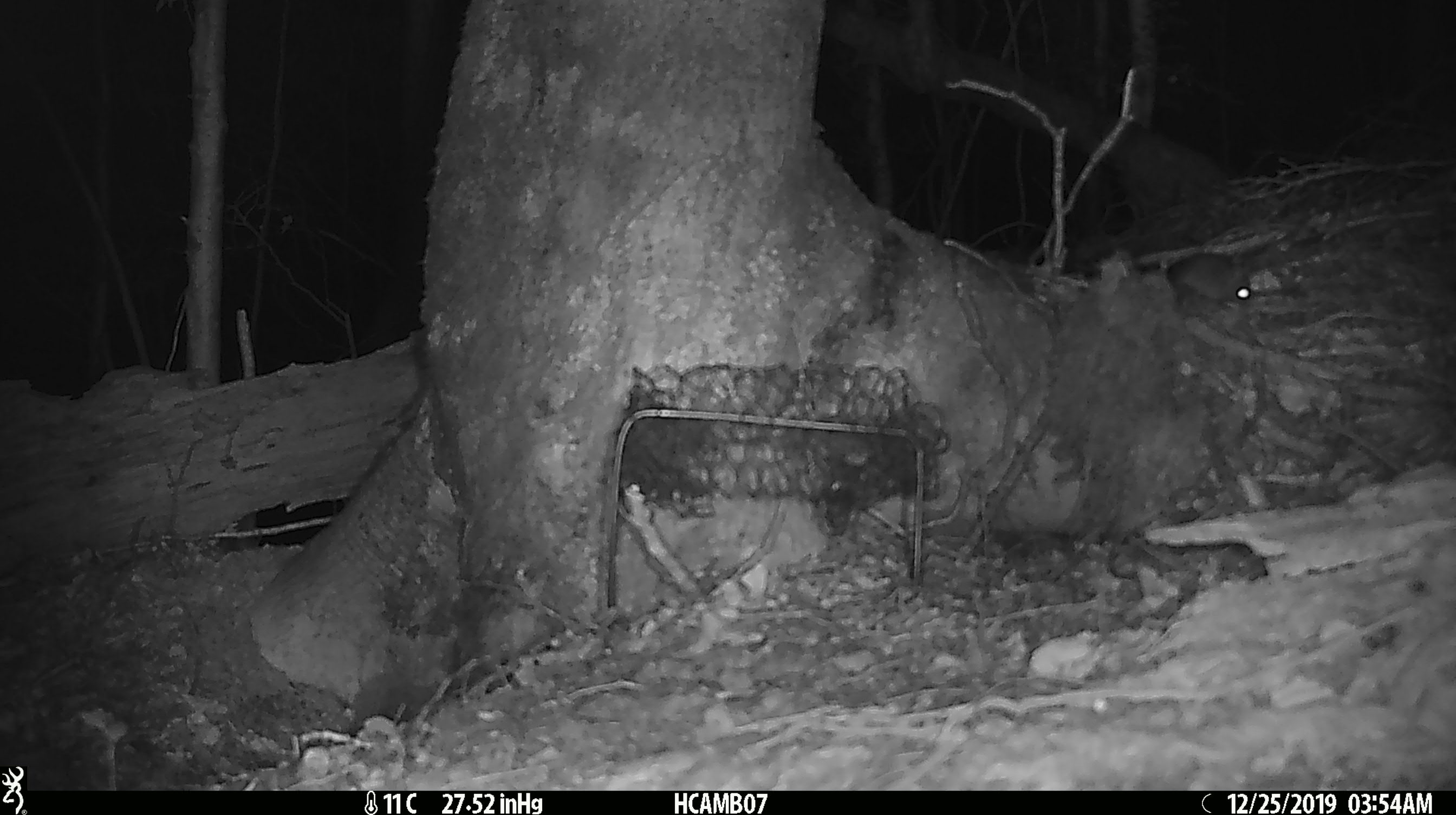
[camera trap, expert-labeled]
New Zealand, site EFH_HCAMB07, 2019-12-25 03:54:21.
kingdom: Animalia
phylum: Chordata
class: Mammalia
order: Rodentia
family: Muridae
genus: Mus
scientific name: Mus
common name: mouse